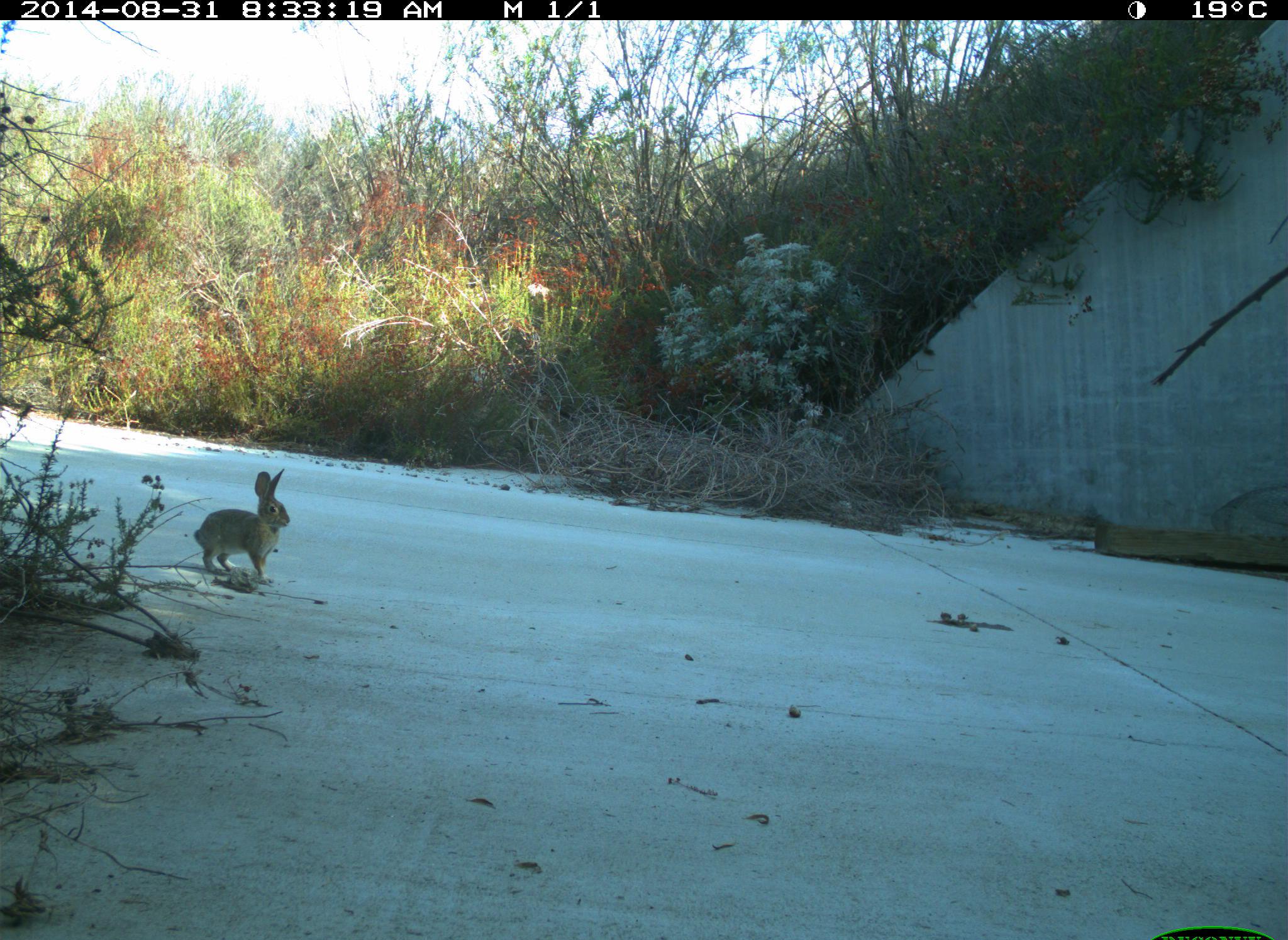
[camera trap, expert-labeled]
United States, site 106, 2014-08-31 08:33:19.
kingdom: Animalia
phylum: Chordata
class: Mammalia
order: Lagomorpha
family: Leporidae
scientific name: Leporidae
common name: rabbits and hares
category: rabbit